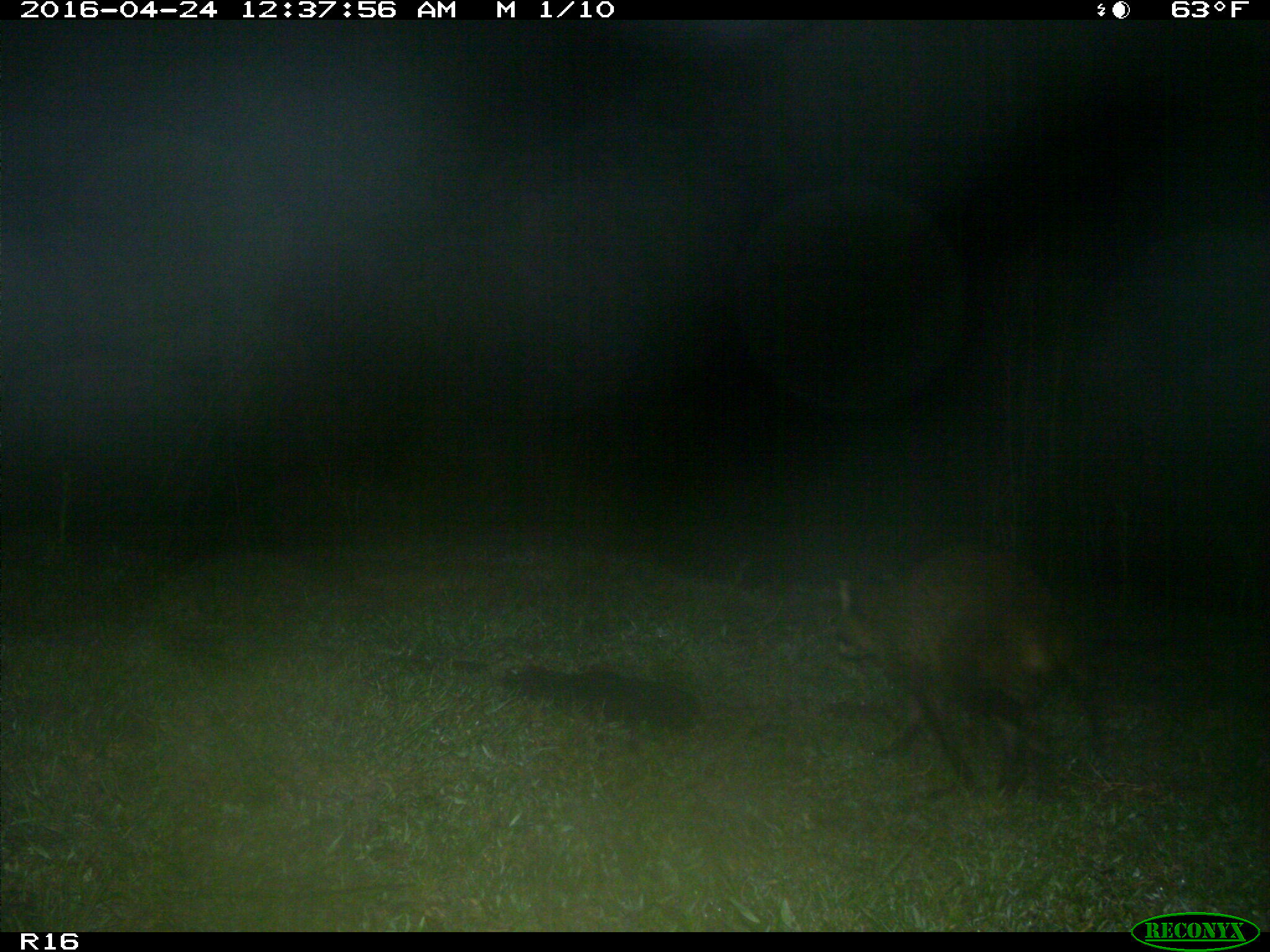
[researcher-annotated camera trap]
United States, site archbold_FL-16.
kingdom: Animalia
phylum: Chordata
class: Mammalia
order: Carnivora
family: Procyonidae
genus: Procyon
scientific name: Procyon lotor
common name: common raccoon